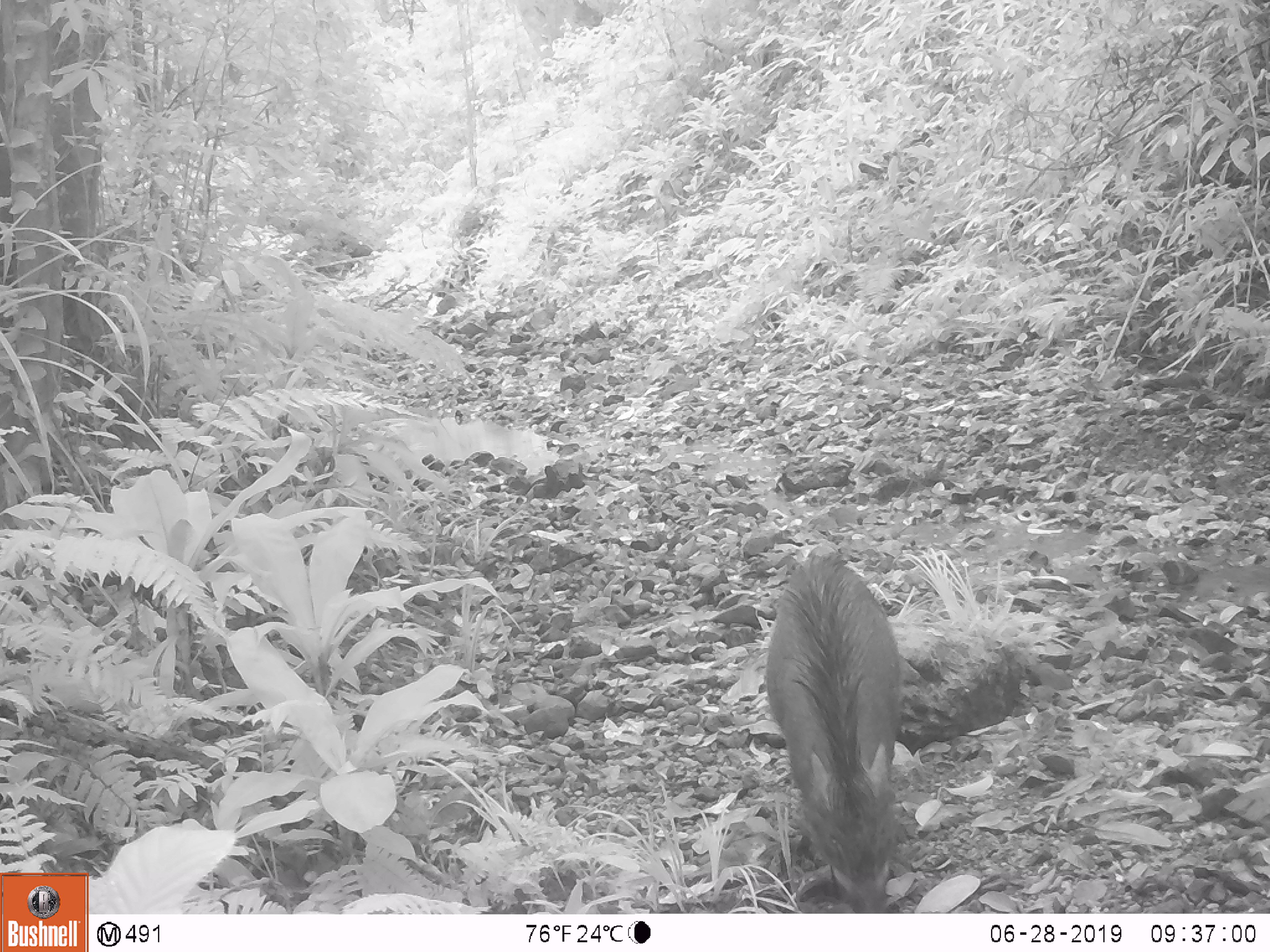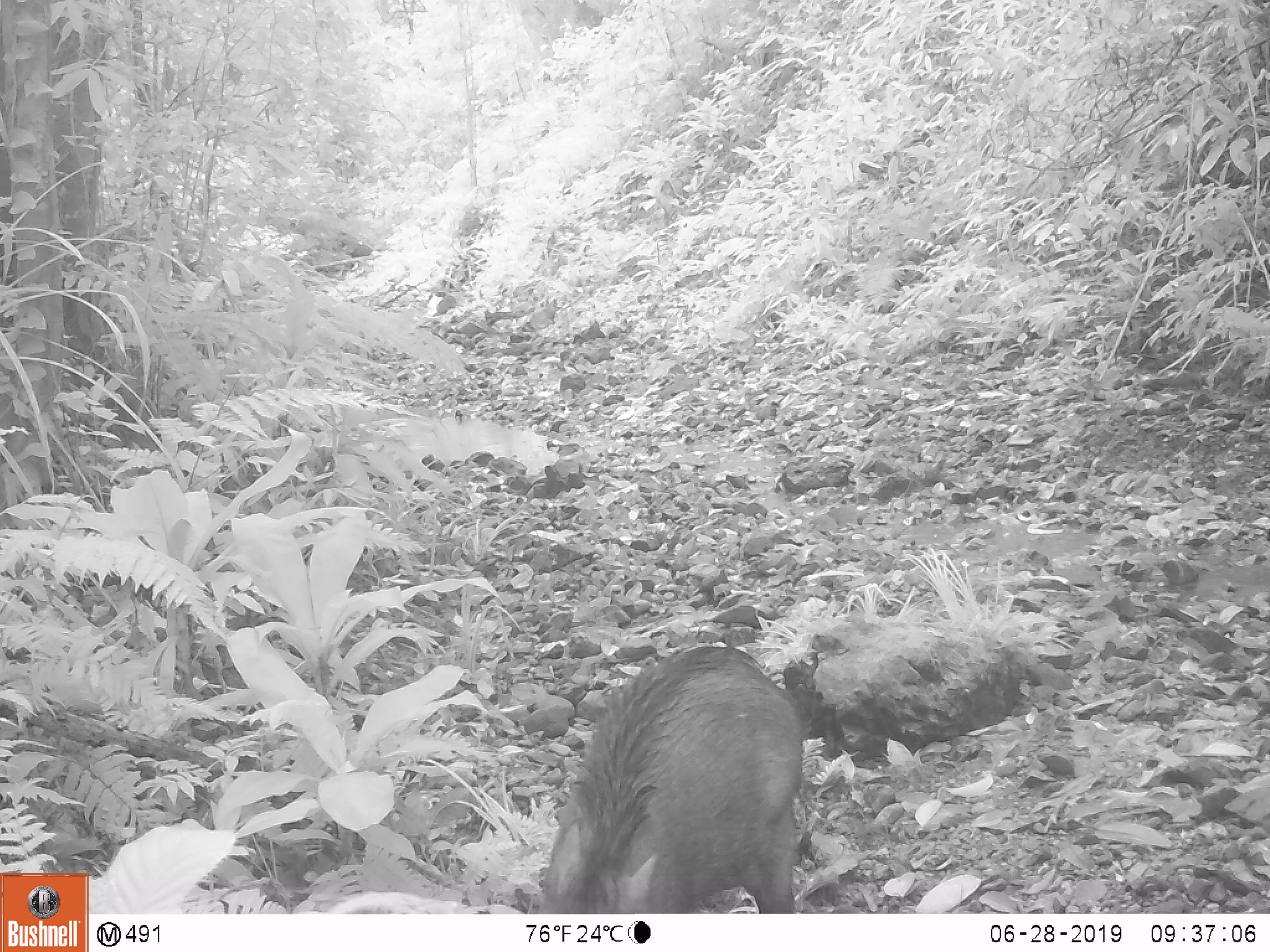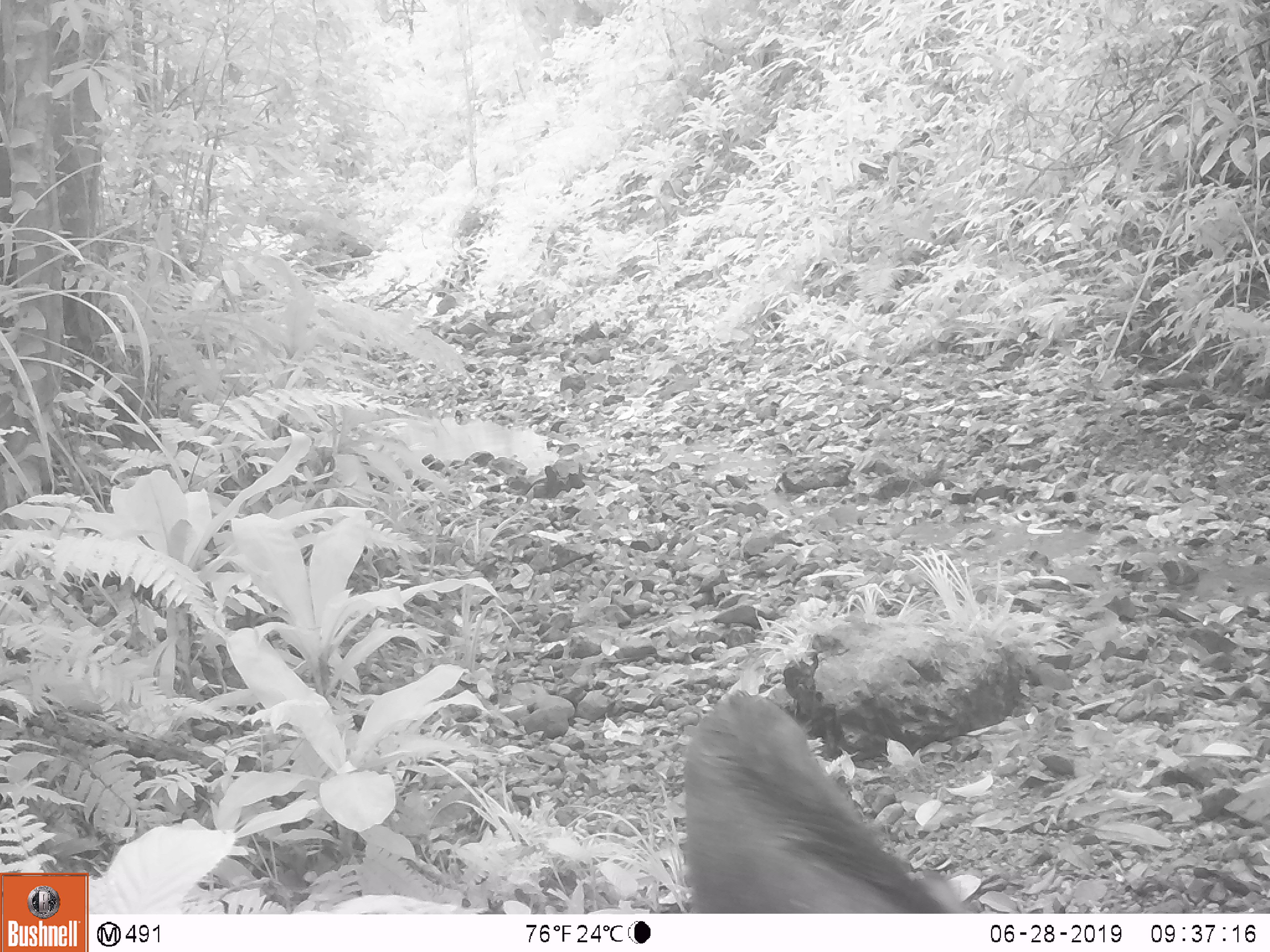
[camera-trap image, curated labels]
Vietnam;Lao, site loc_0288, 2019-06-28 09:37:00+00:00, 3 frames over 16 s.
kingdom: Animalia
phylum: Chordata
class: Mammalia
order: Artiodactyla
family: Suidae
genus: Sus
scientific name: Sus scrofa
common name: eurasian wild pig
Eurasian wild pig (Sus scrofa). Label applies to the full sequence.